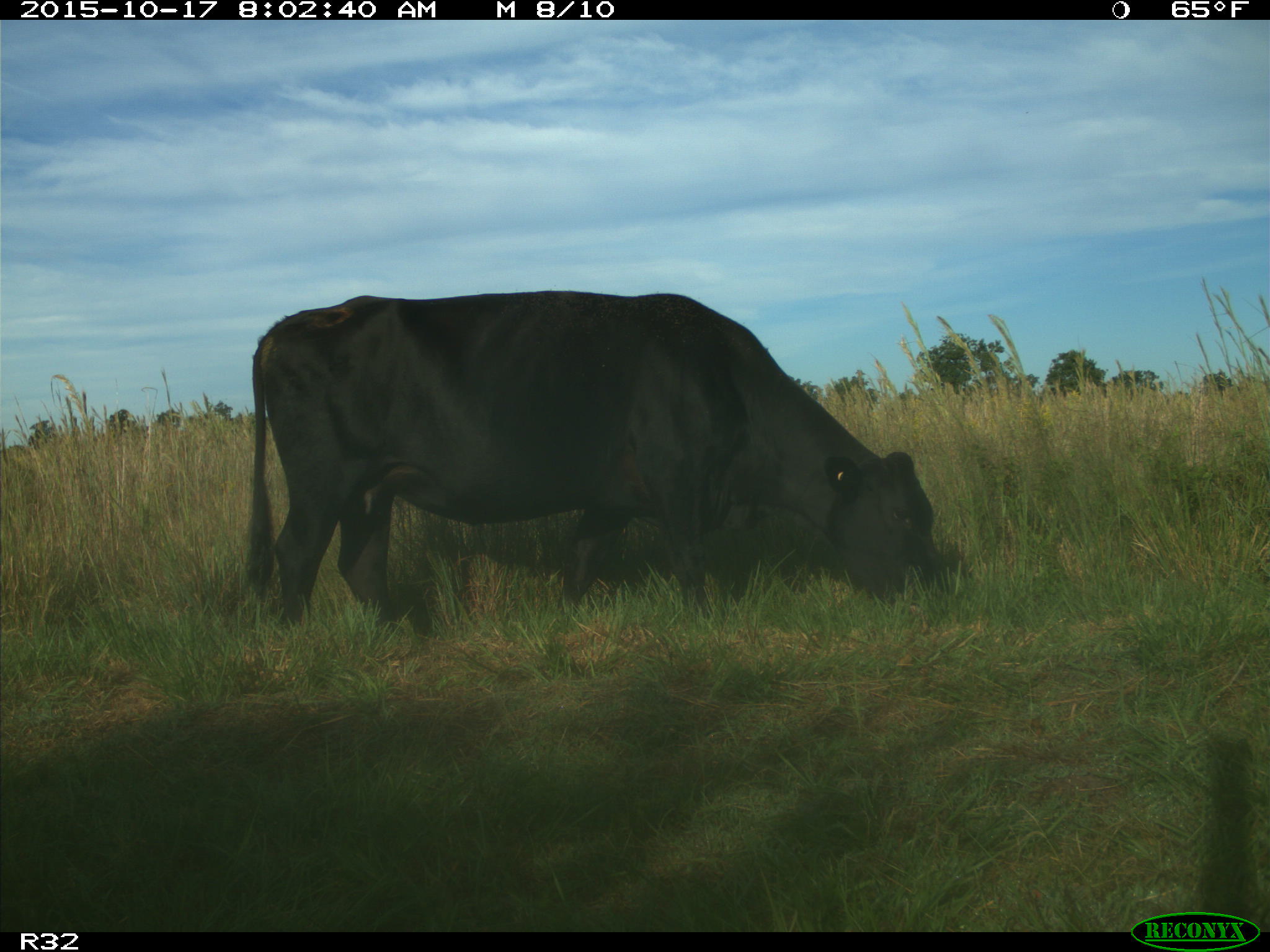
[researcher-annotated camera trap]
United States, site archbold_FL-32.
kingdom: Animalia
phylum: Chordata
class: Mammalia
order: Artiodactyla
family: Bovidae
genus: Bos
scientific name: Bos taurus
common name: domestic cow